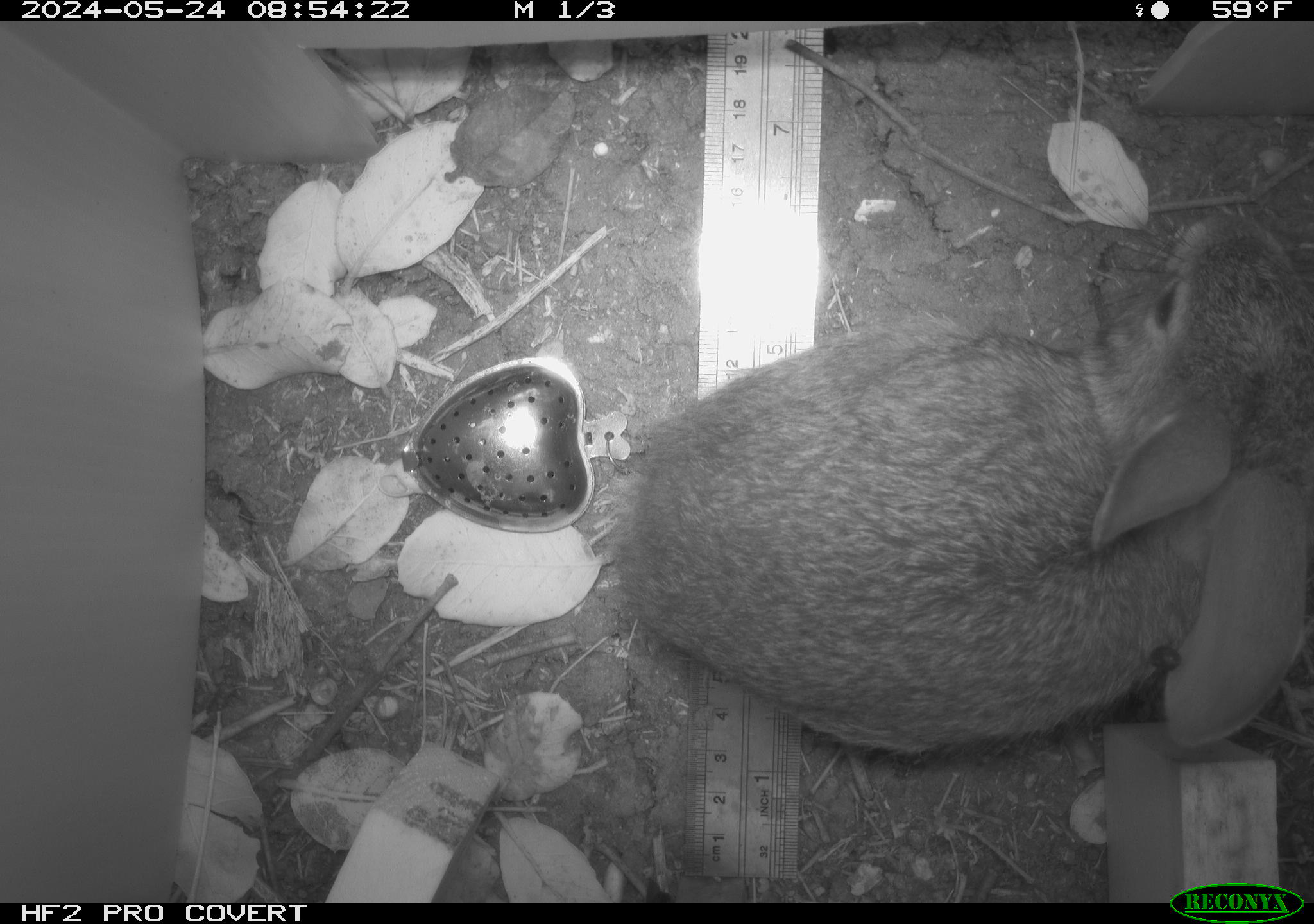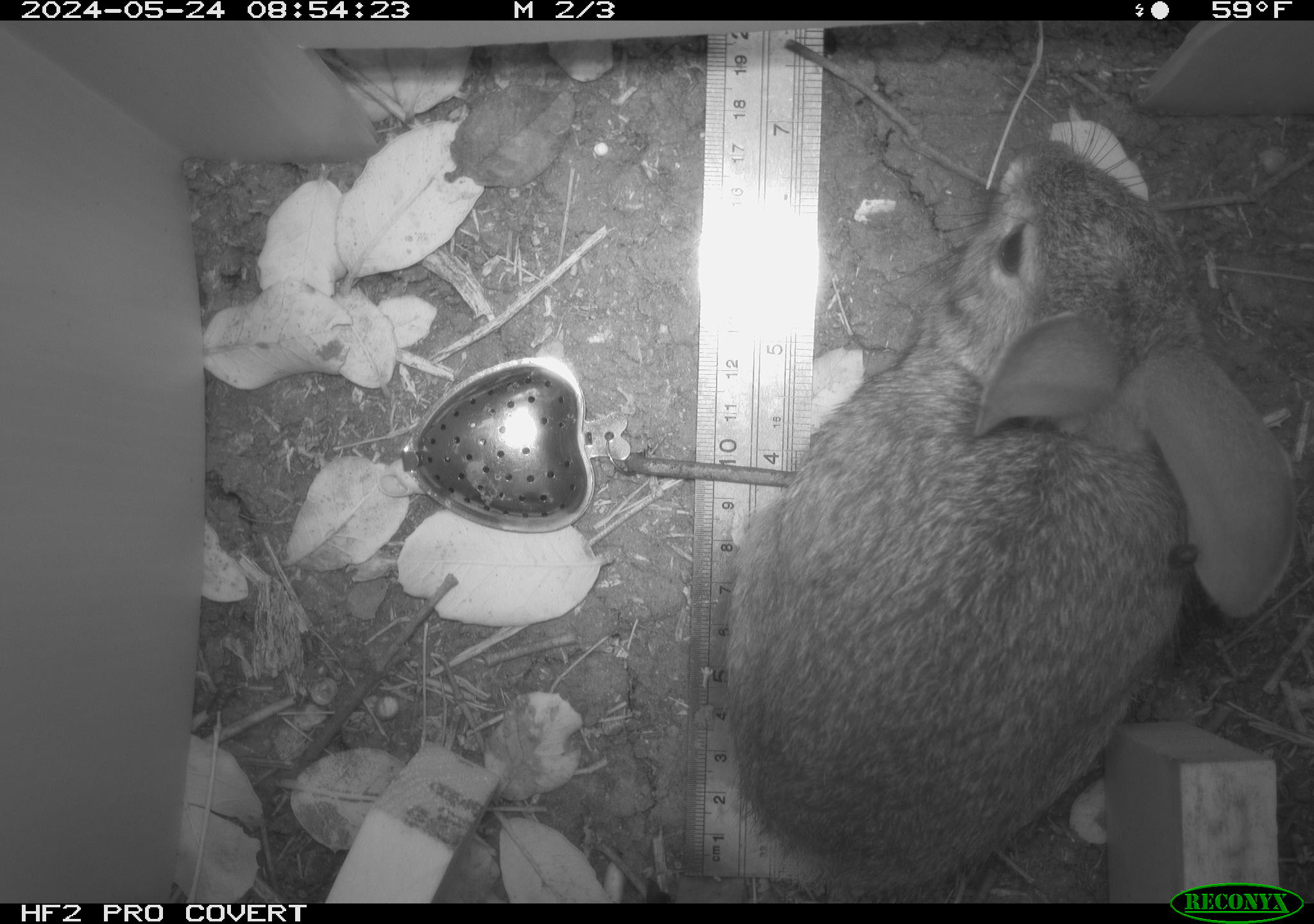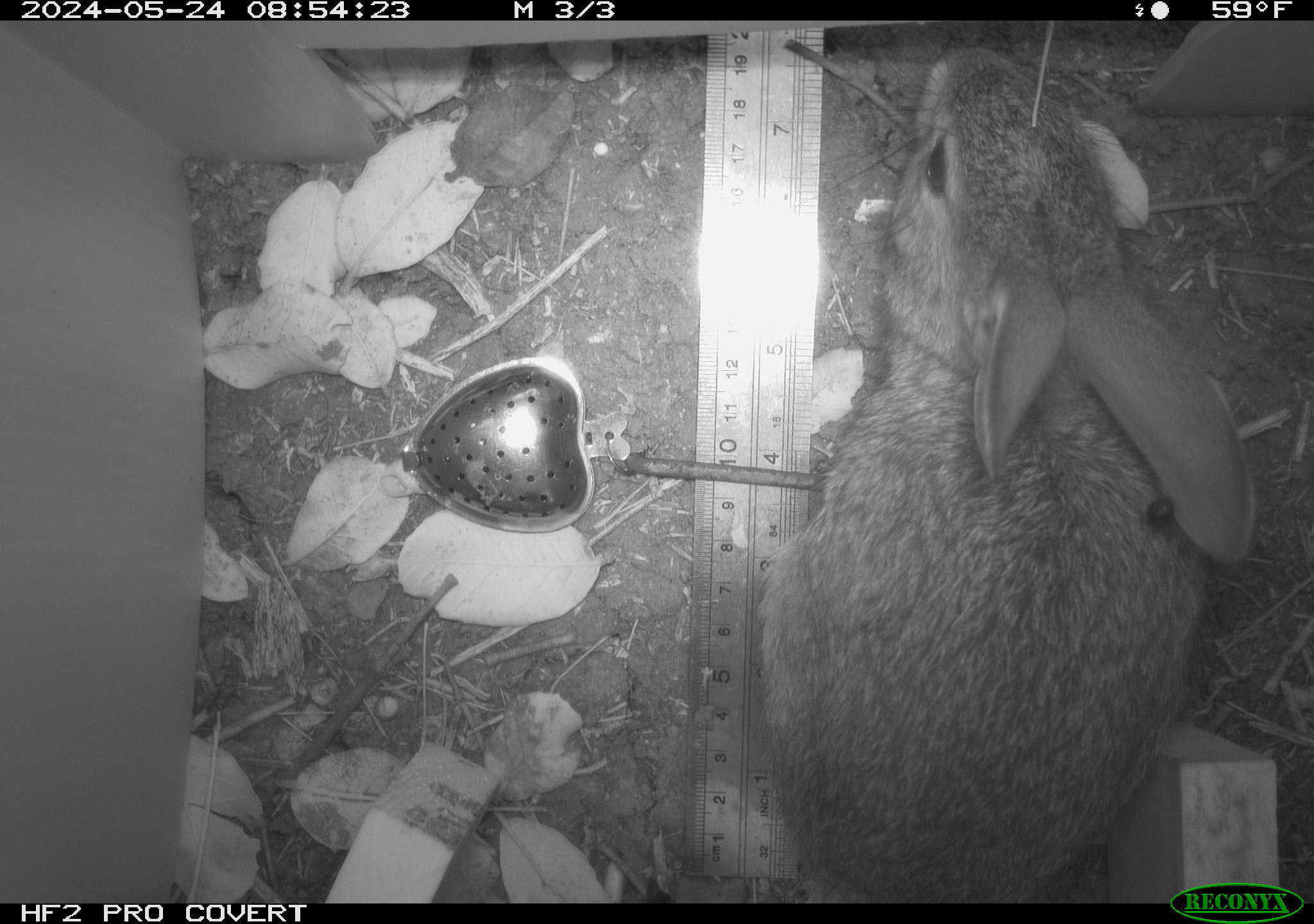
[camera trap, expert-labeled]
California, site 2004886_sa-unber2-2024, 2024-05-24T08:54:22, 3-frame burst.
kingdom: Animalia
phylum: Chordata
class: Mammalia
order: Lagomorpha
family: Leporidae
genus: Sylvilagus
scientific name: Sylvilagus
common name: cottontail rabbits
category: sylvilagus species